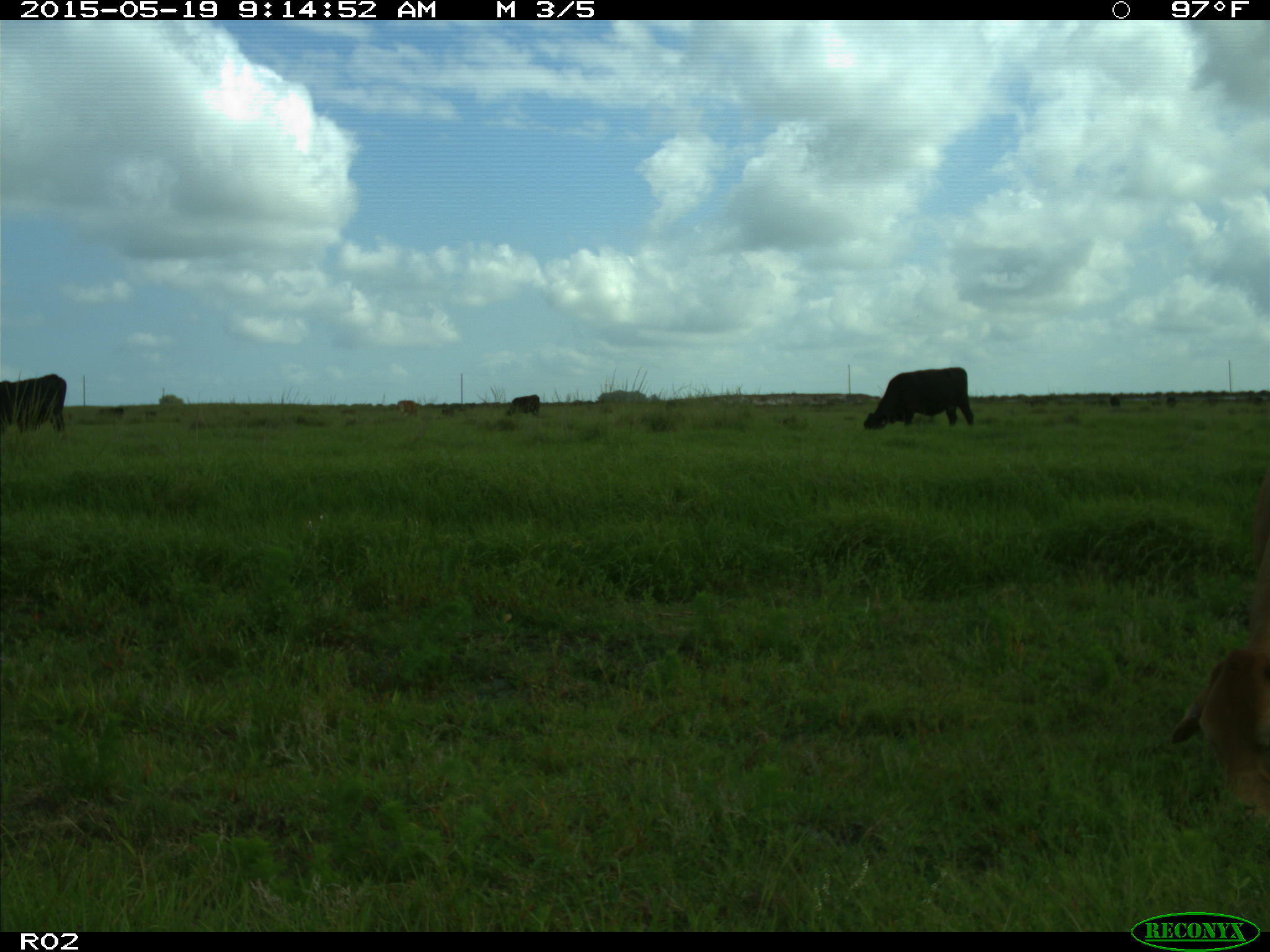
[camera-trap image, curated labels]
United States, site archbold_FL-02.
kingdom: Animalia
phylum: Chordata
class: Mammalia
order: Artiodactyla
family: Bovidae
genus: Bos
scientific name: Bos taurus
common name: domestic cow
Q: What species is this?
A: Bos taurus (domestic cow).